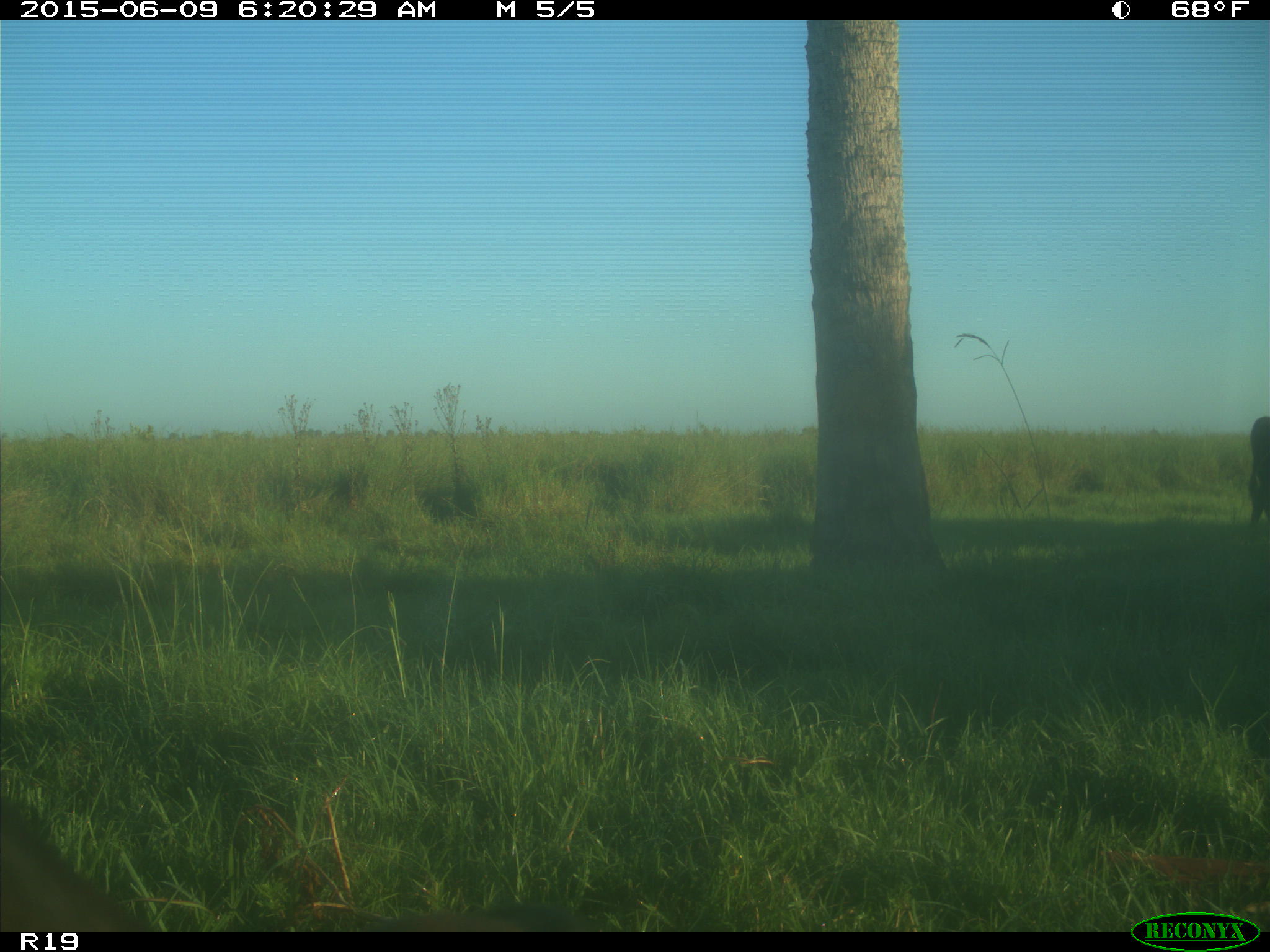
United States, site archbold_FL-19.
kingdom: Animalia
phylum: Chordata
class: Mammalia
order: Artiodactyla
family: Bovidae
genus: Bos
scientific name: Bos taurus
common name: domestic cow